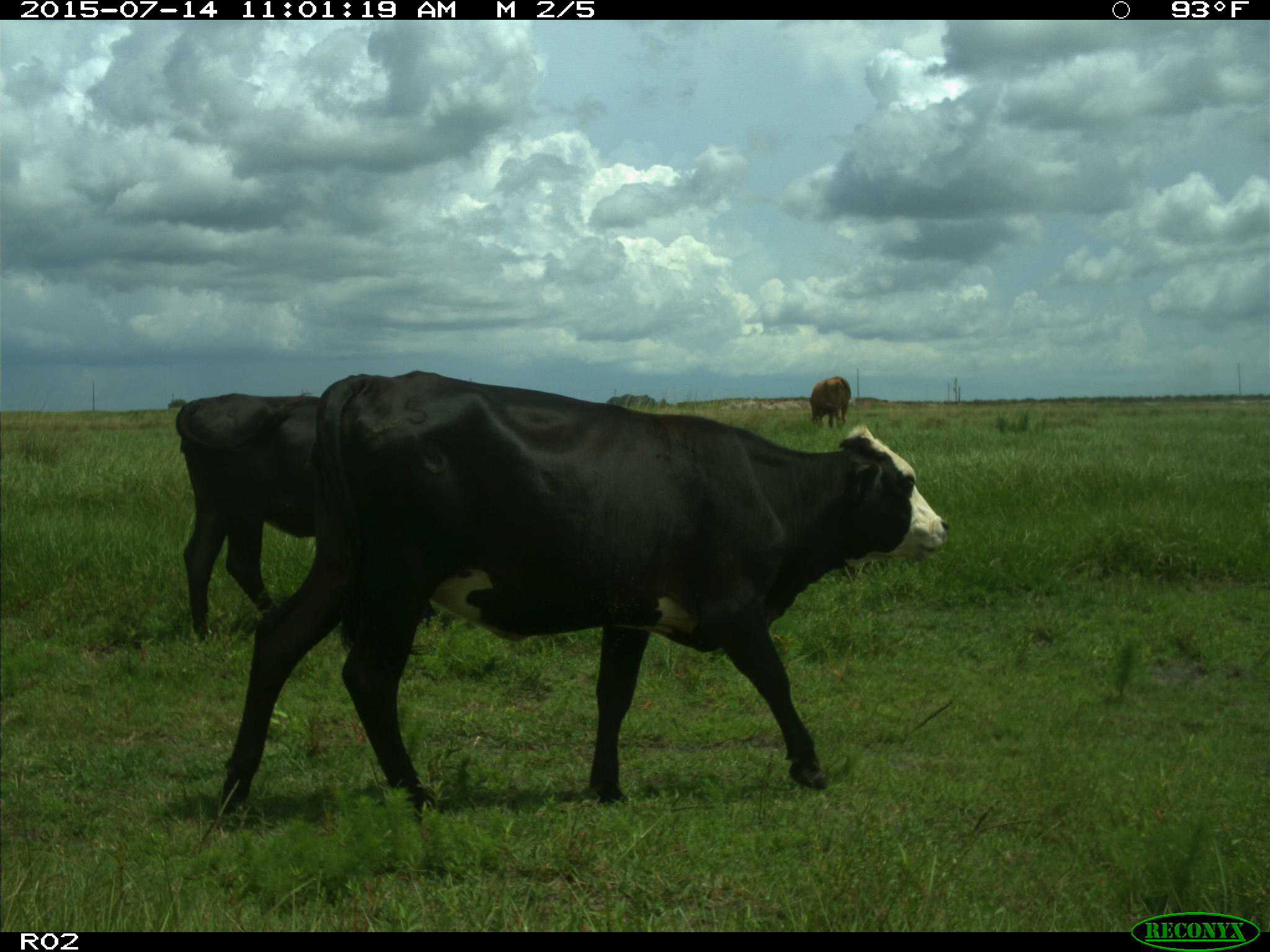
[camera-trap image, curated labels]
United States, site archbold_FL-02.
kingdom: Animalia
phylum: Chordata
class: Mammalia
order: Artiodactyla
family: Bovidae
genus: Bos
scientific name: Bos taurus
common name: domestic cow